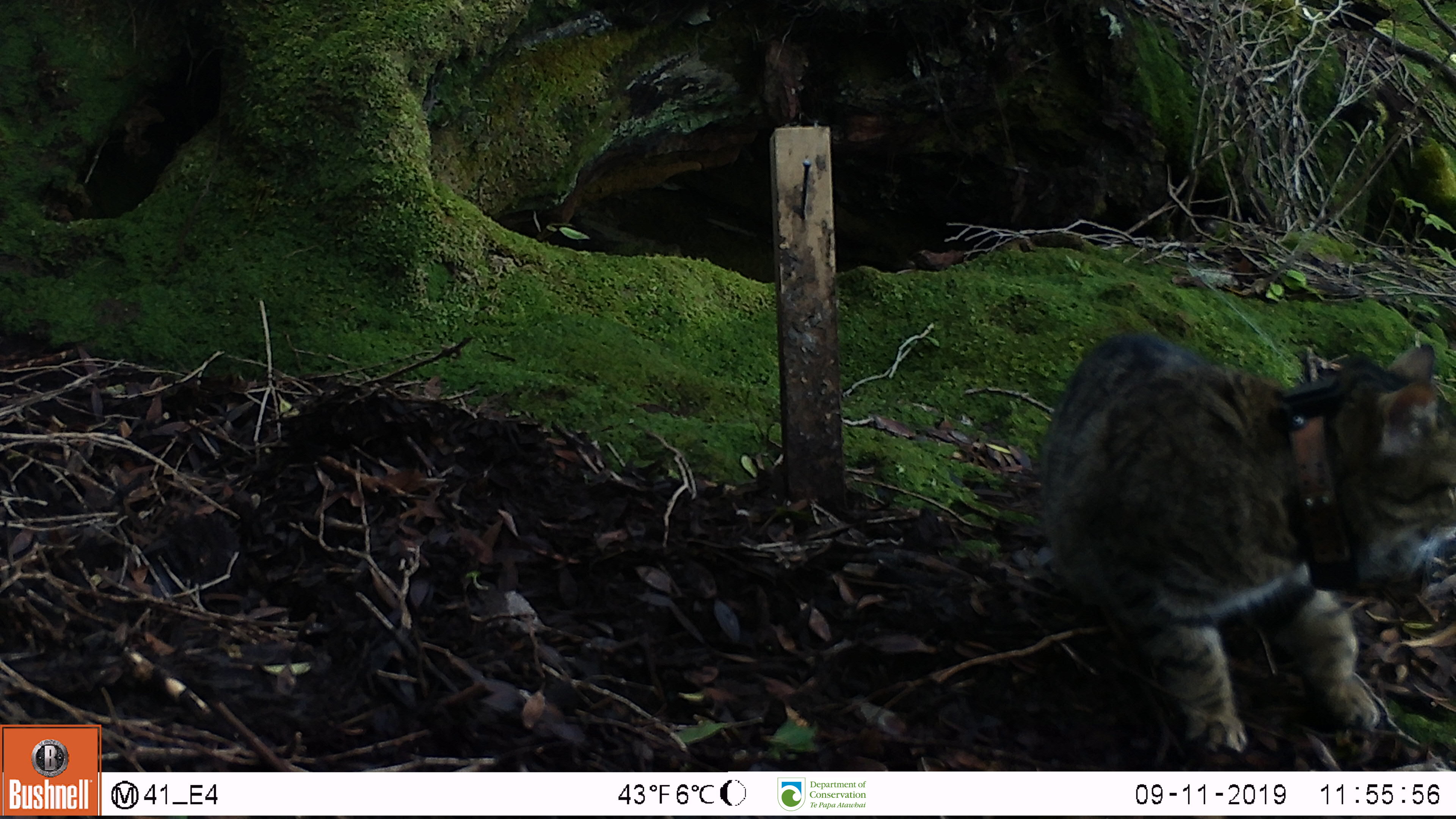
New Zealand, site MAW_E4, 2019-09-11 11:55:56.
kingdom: Animalia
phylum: Chordata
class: Mammalia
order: Carnivora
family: Felidae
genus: Felis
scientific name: Felis catus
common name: domestic cat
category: cat